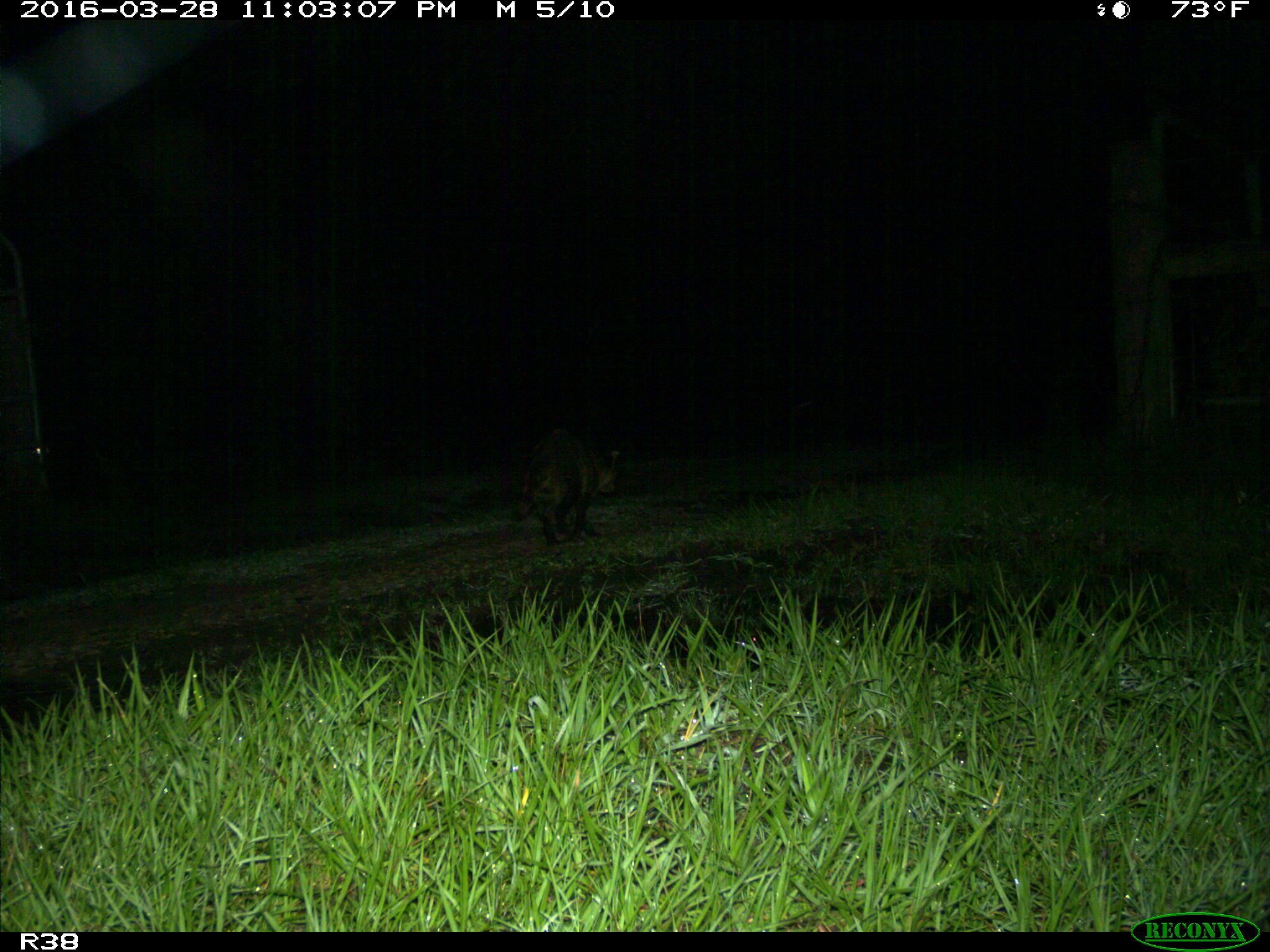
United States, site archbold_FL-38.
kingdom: Animalia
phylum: Chordata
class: Mammalia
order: Carnivora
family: Procyonidae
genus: Procyon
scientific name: Procyon lotor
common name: common raccoon